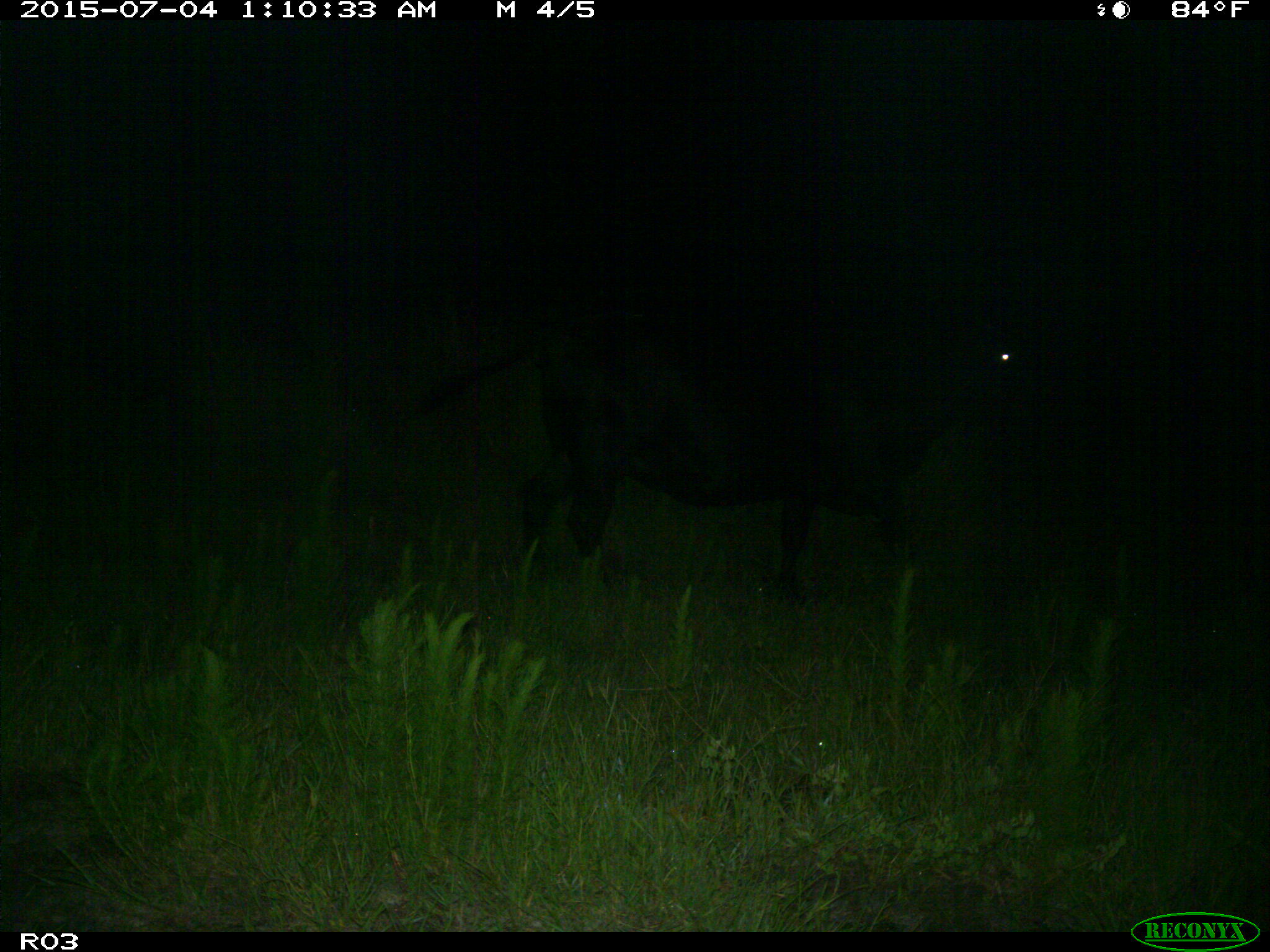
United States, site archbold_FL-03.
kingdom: Animalia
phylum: Chordata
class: Mammalia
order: Artiodactyla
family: Bovidae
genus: Bos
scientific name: Bos taurus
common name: domestic cow